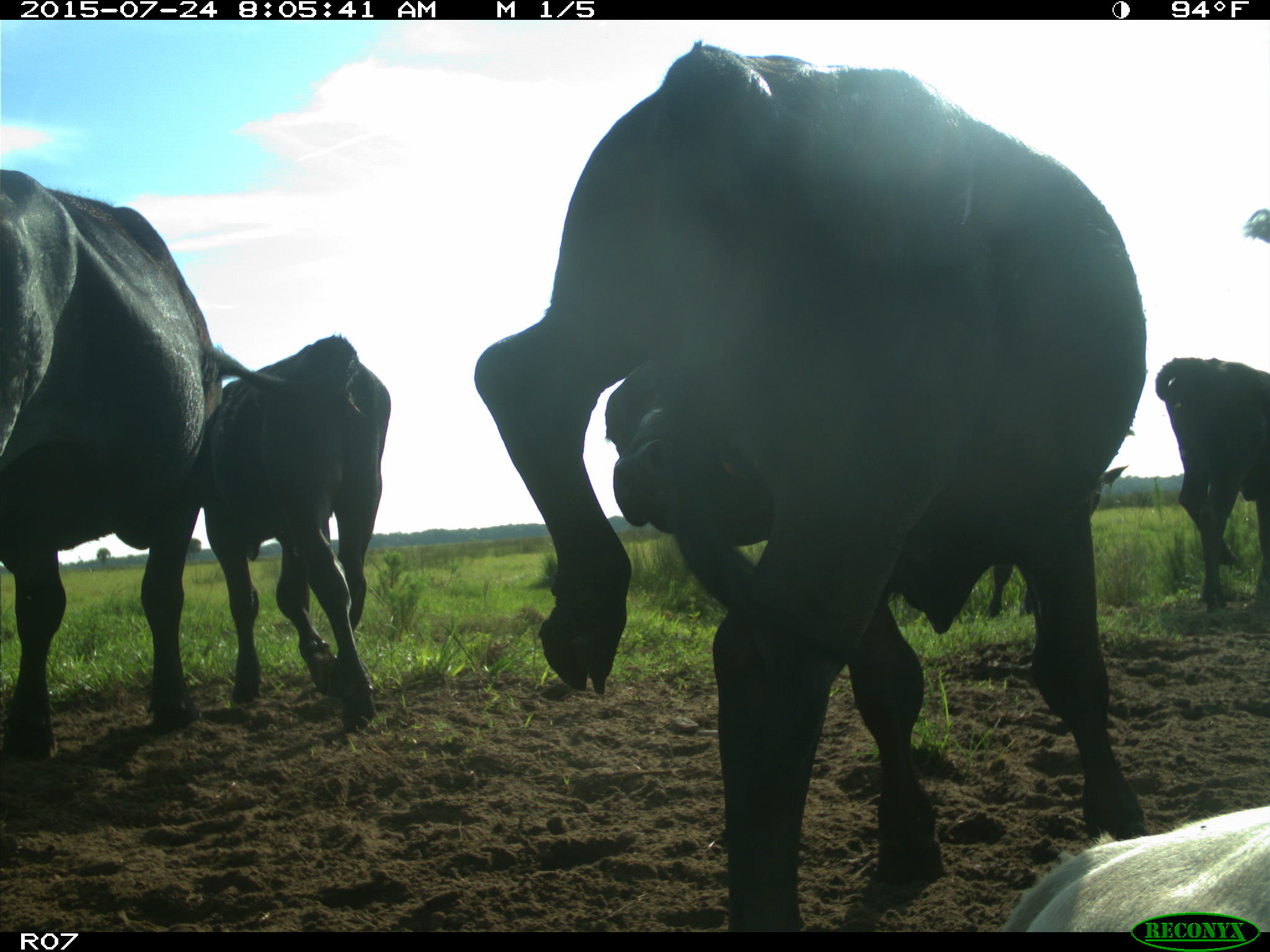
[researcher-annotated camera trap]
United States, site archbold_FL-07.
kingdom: Animalia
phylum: Chordata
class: Mammalia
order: Artiodactyla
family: Bovidae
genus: Bos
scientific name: Bos taurus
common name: domestic cow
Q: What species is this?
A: Bos taurus (domestic cow).